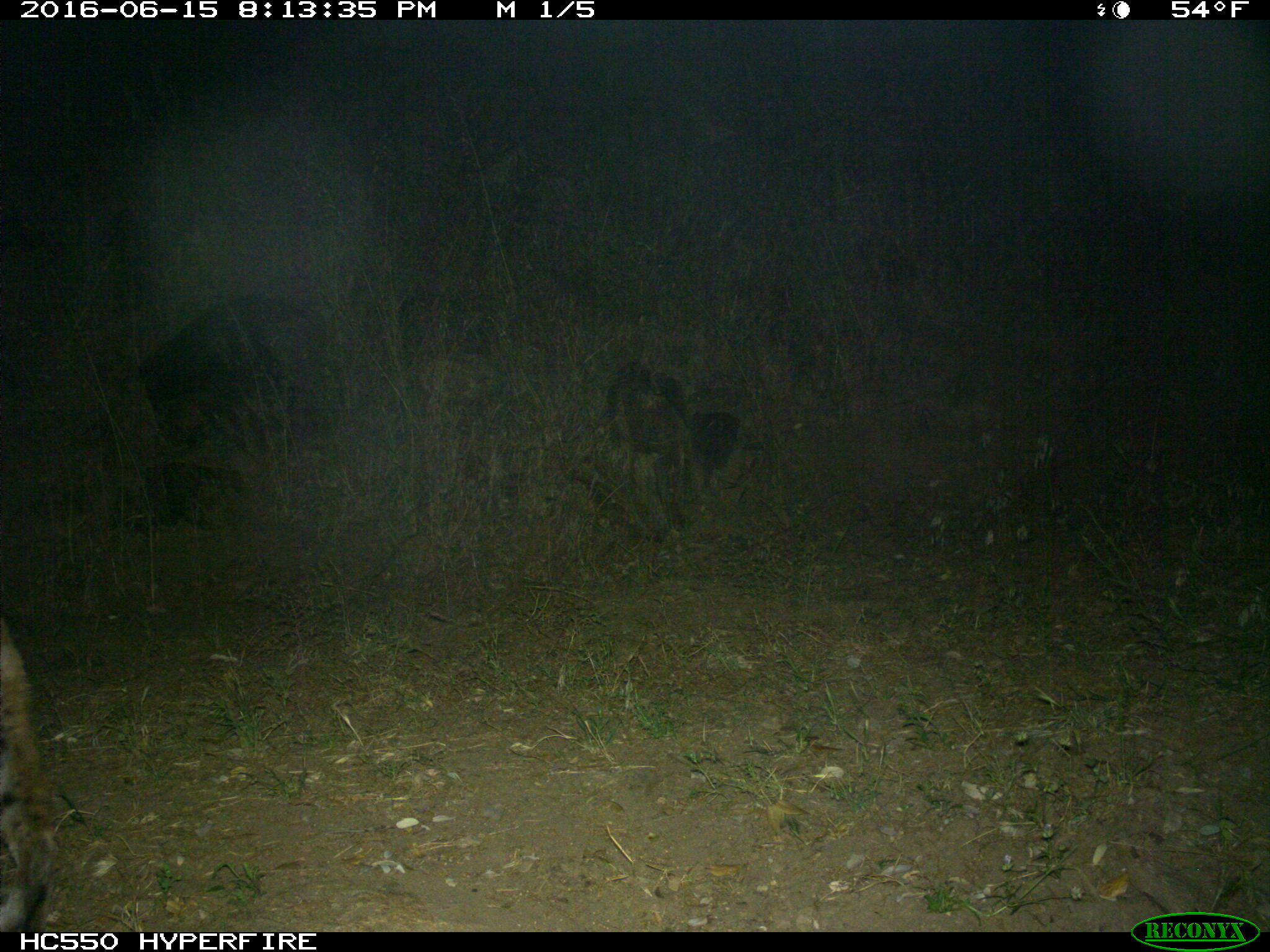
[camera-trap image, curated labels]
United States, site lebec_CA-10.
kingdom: Animalia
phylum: Chordata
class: Mammalia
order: Carnivora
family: Felidae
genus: Lynx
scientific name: Lynx rufus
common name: bobcat